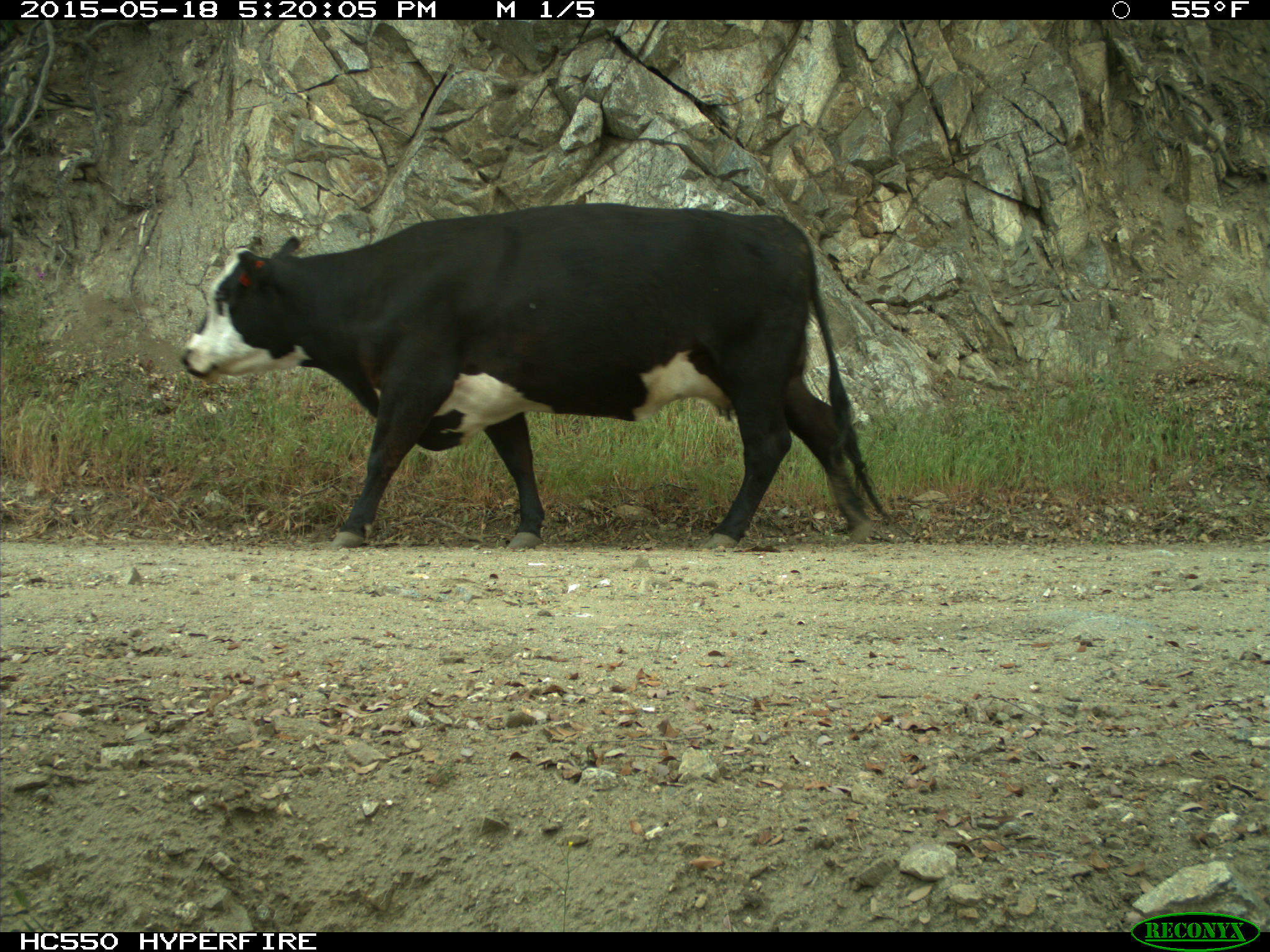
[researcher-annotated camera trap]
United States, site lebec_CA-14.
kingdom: Animalia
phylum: Chordata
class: Mammalia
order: Artiodactyla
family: Bovidae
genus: Bos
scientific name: Bos taurus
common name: domestic cow